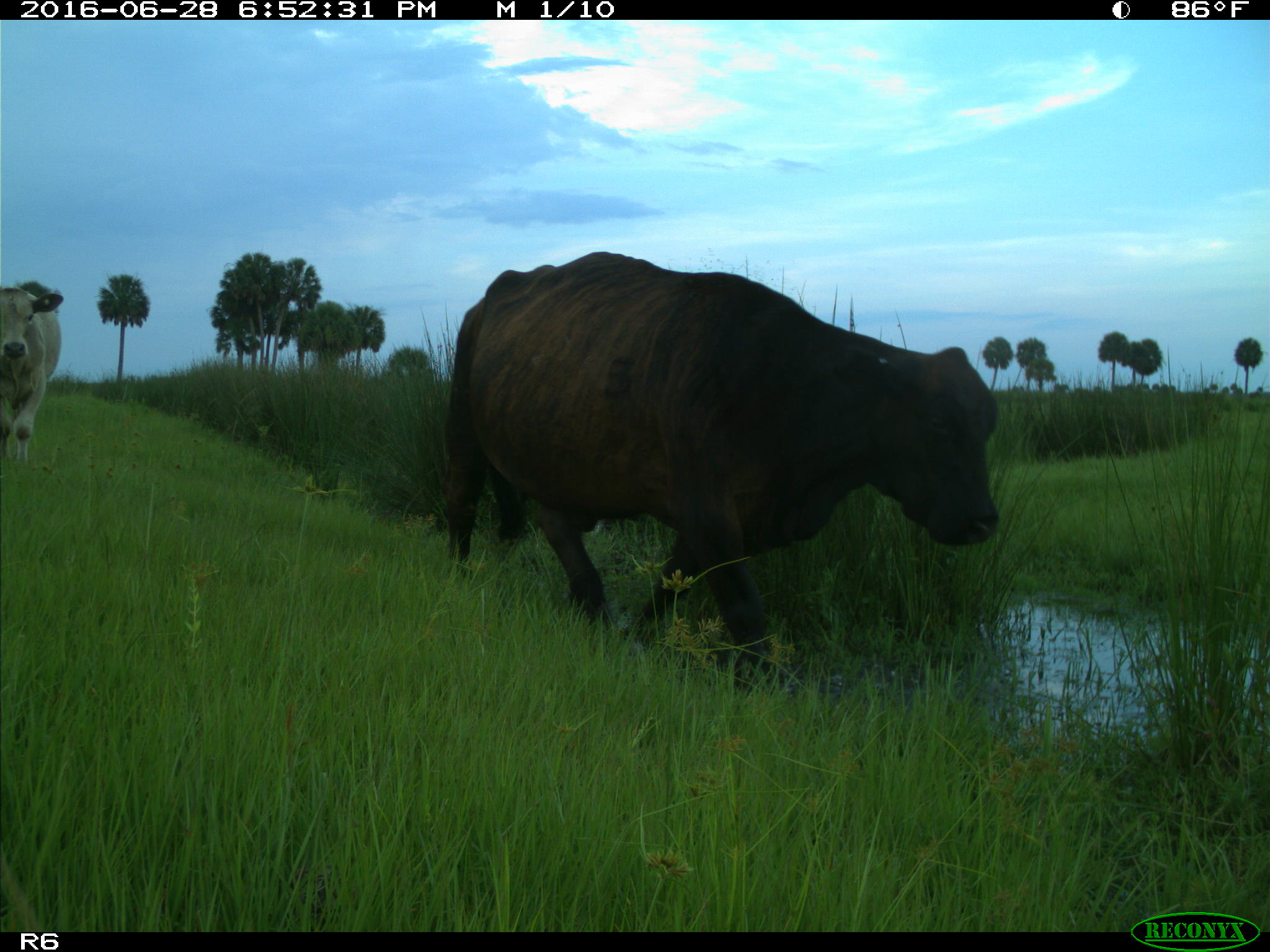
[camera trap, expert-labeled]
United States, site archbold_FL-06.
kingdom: Animalia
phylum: Chordata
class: Mammalia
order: Artiodactyla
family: Bovidae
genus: Bos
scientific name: Bos taurus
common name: domestic cow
Bos taurus (domestic cow).